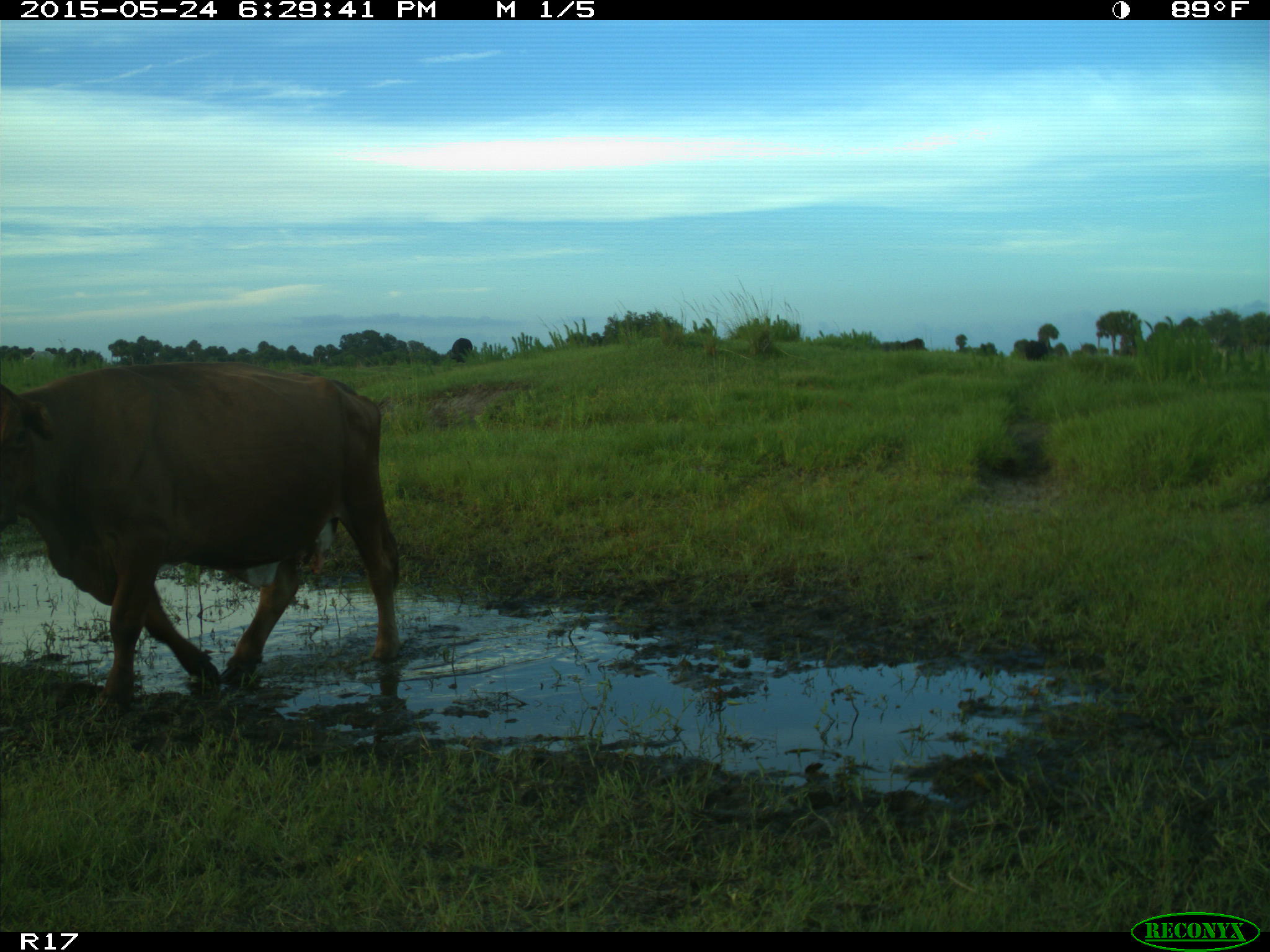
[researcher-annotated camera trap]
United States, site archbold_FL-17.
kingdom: Animalia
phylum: Chordata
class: Mammalia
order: Artiodactyla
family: Bovidae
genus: Bos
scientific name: Bos taurus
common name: domestic cow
Bos taurus (domestic cow).